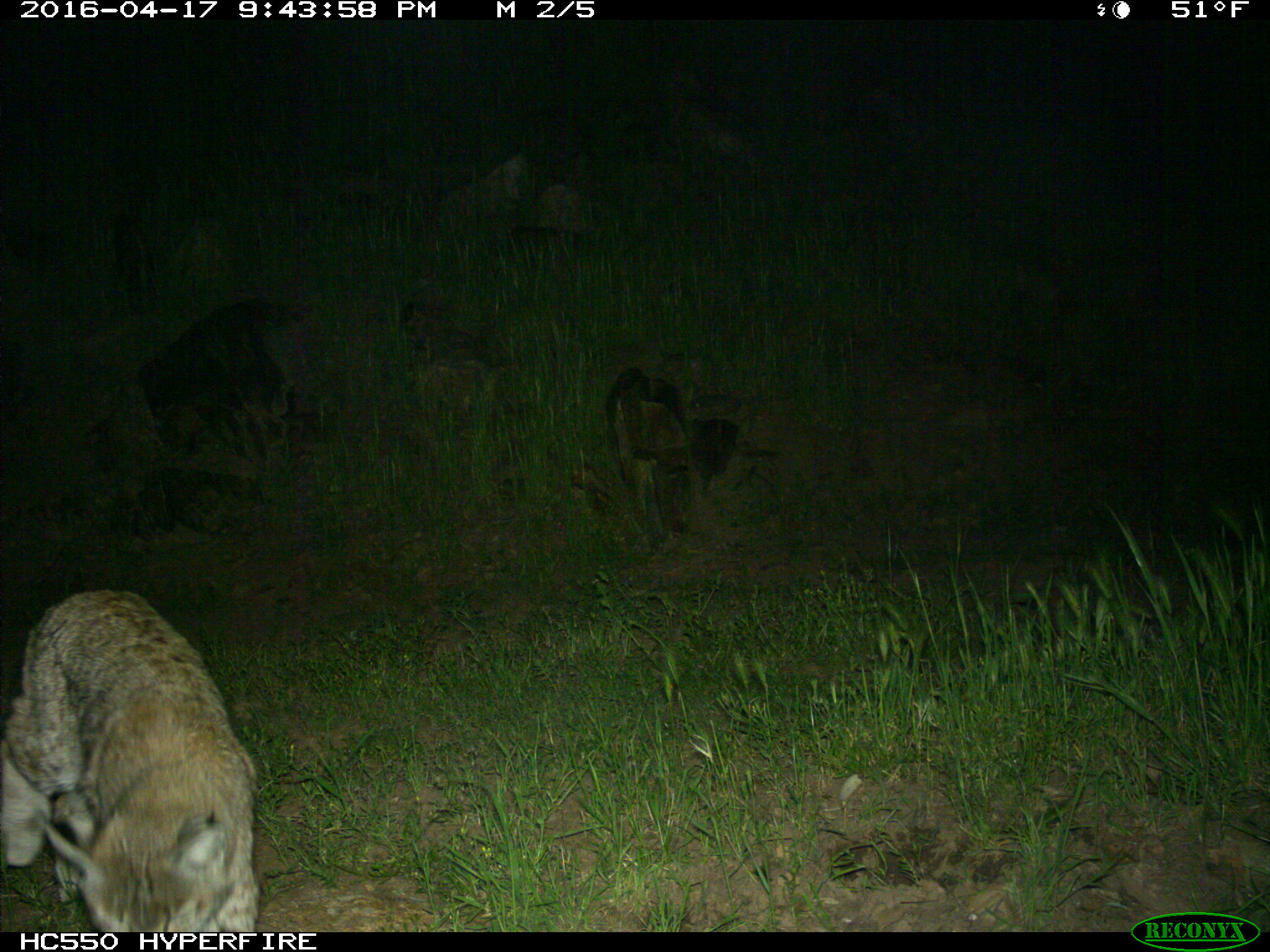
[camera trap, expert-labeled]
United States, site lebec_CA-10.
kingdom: Animalia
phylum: Chordata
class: Mammalia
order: Carnivora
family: Felidae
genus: Lynx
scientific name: Lynx rufus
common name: bobcat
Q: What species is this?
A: Lynx rufus (bobcat).